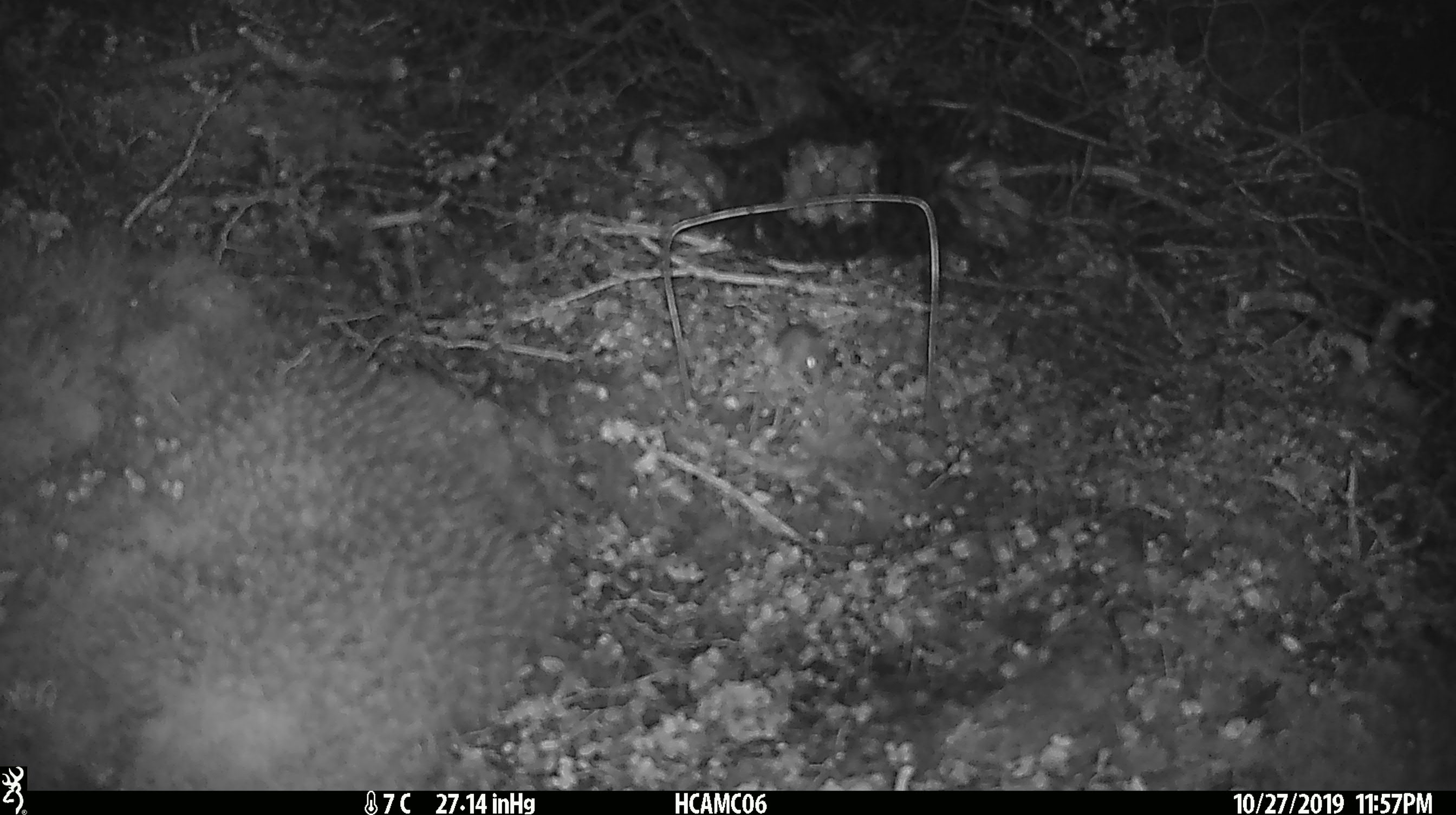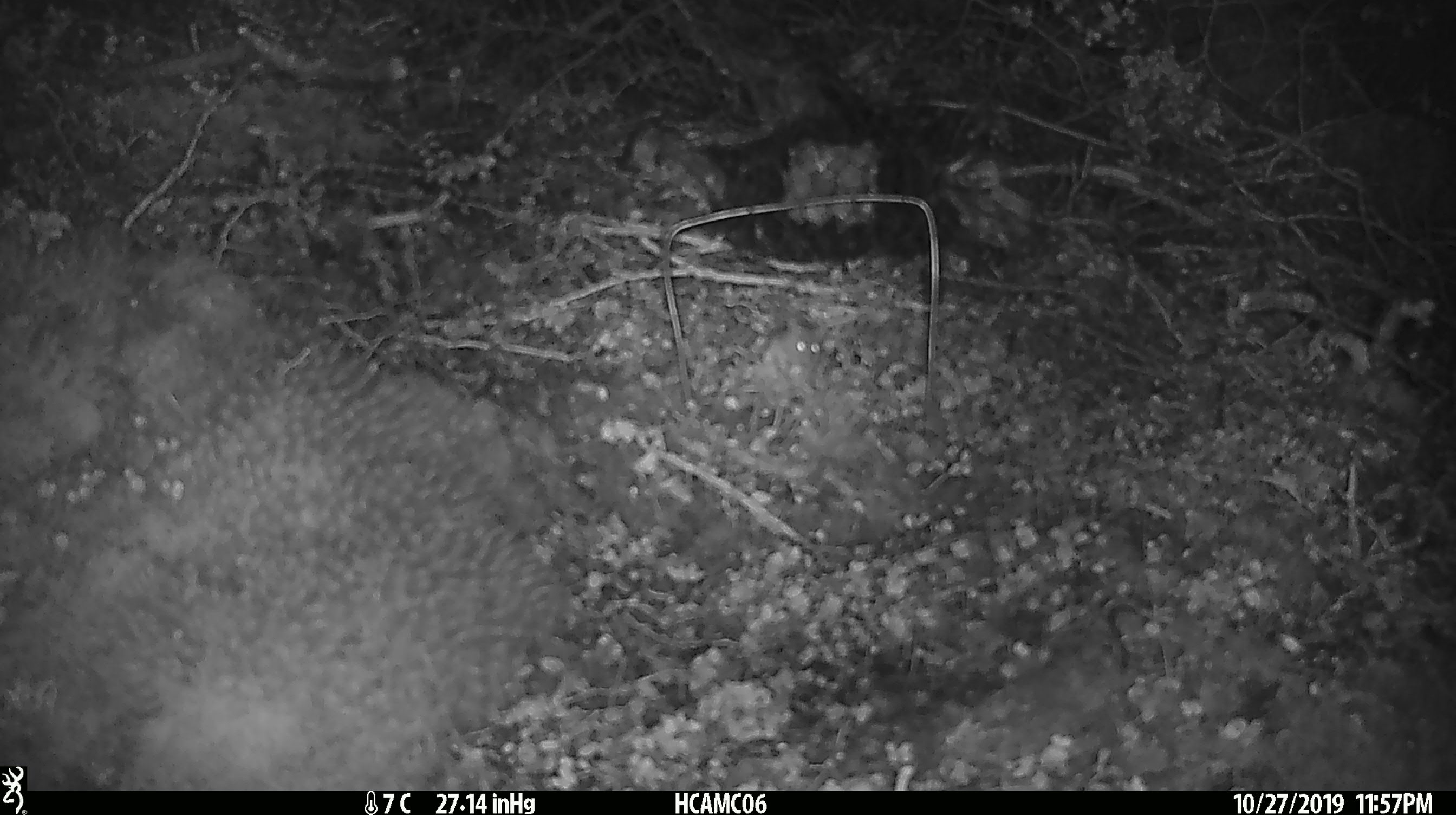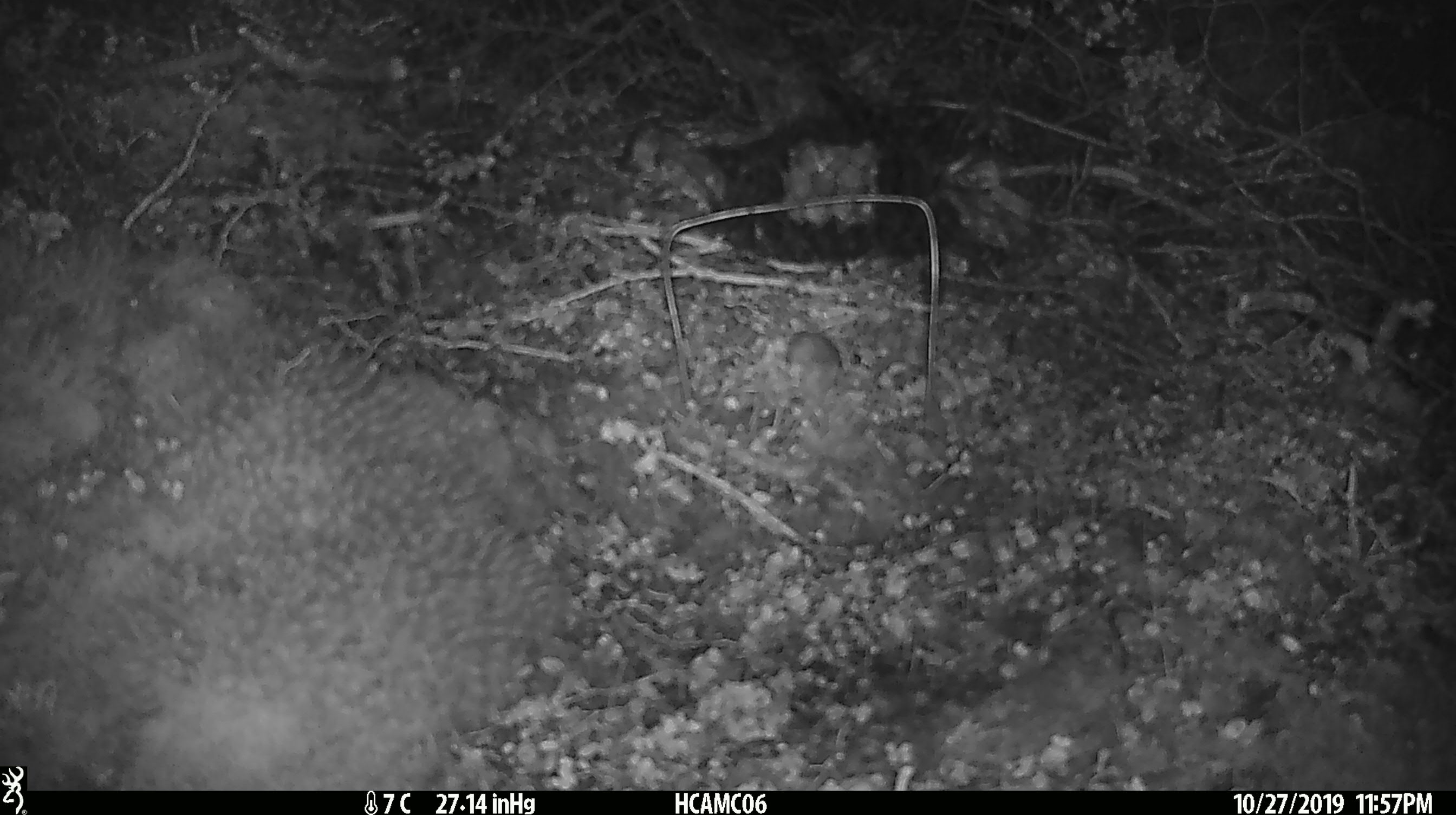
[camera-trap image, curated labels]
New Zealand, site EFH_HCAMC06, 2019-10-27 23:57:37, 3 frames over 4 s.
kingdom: Animalia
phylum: Chordata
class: Mammalia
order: Rodentia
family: Muridae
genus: Mus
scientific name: Mus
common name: mouse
Mouse (Mus).